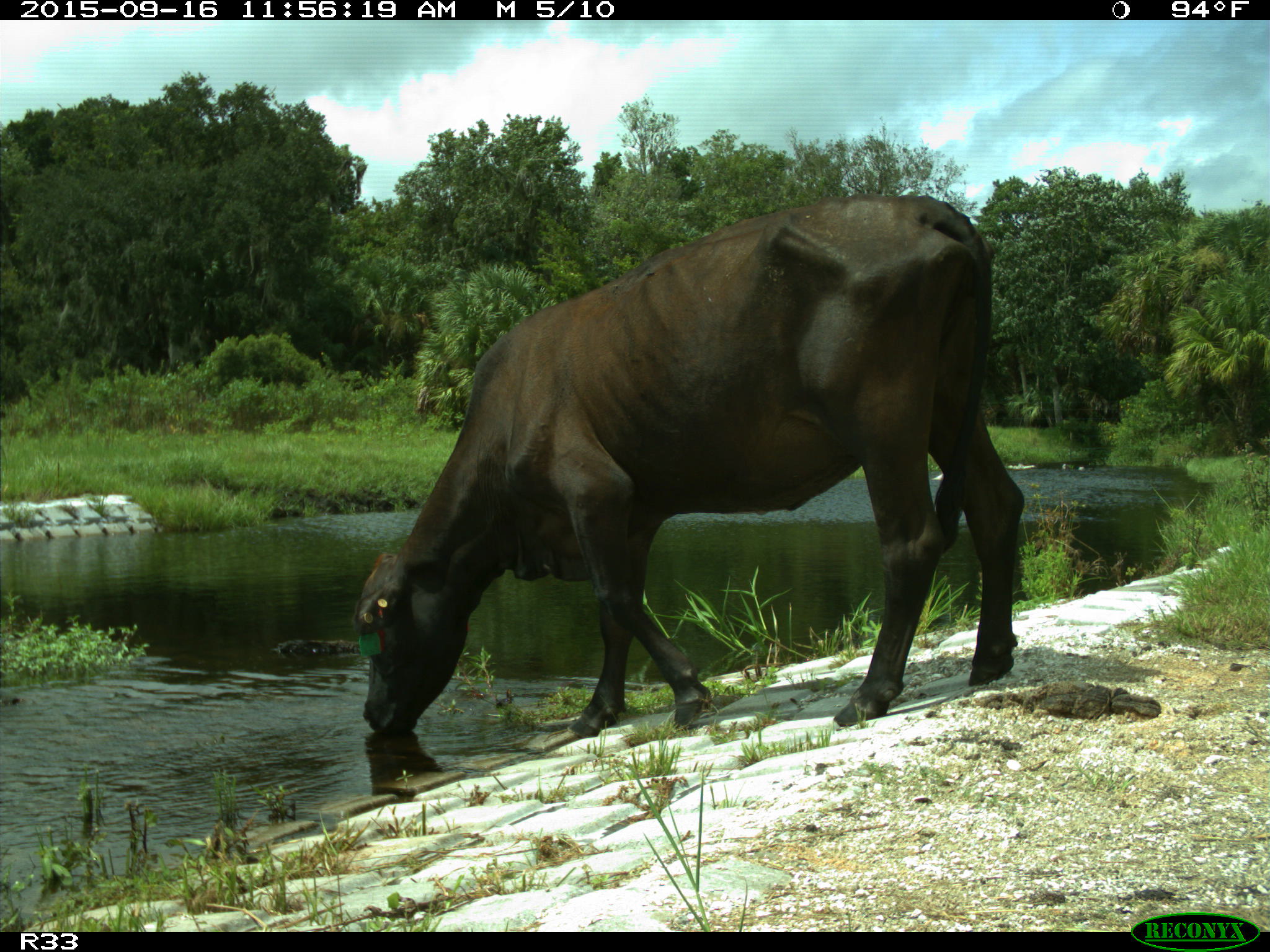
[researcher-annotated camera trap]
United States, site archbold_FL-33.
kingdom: Animalia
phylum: Chordata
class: Mammalia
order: Artiodactyla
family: Bovidae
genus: Bos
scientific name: Bos taurus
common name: domestic cow